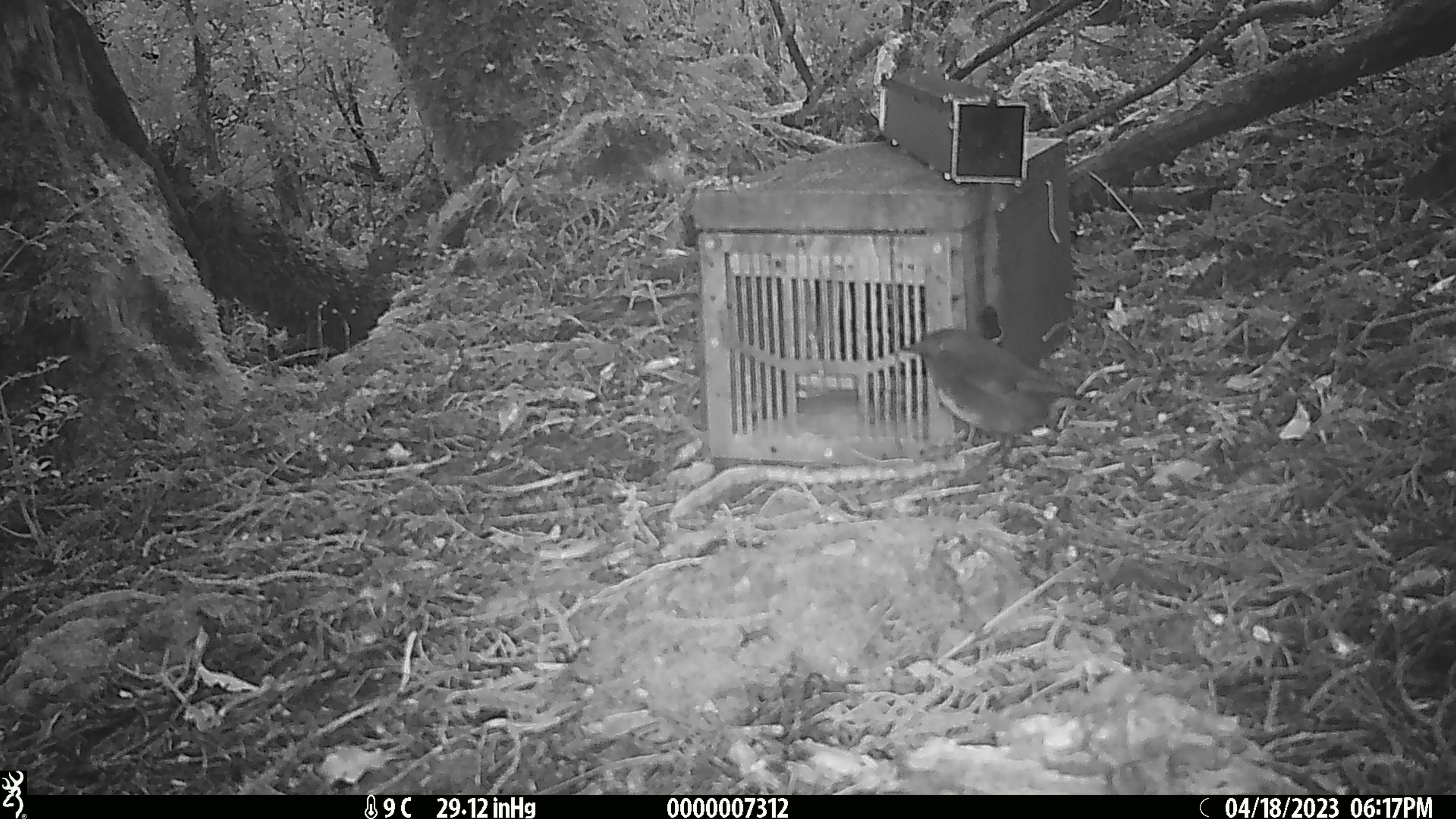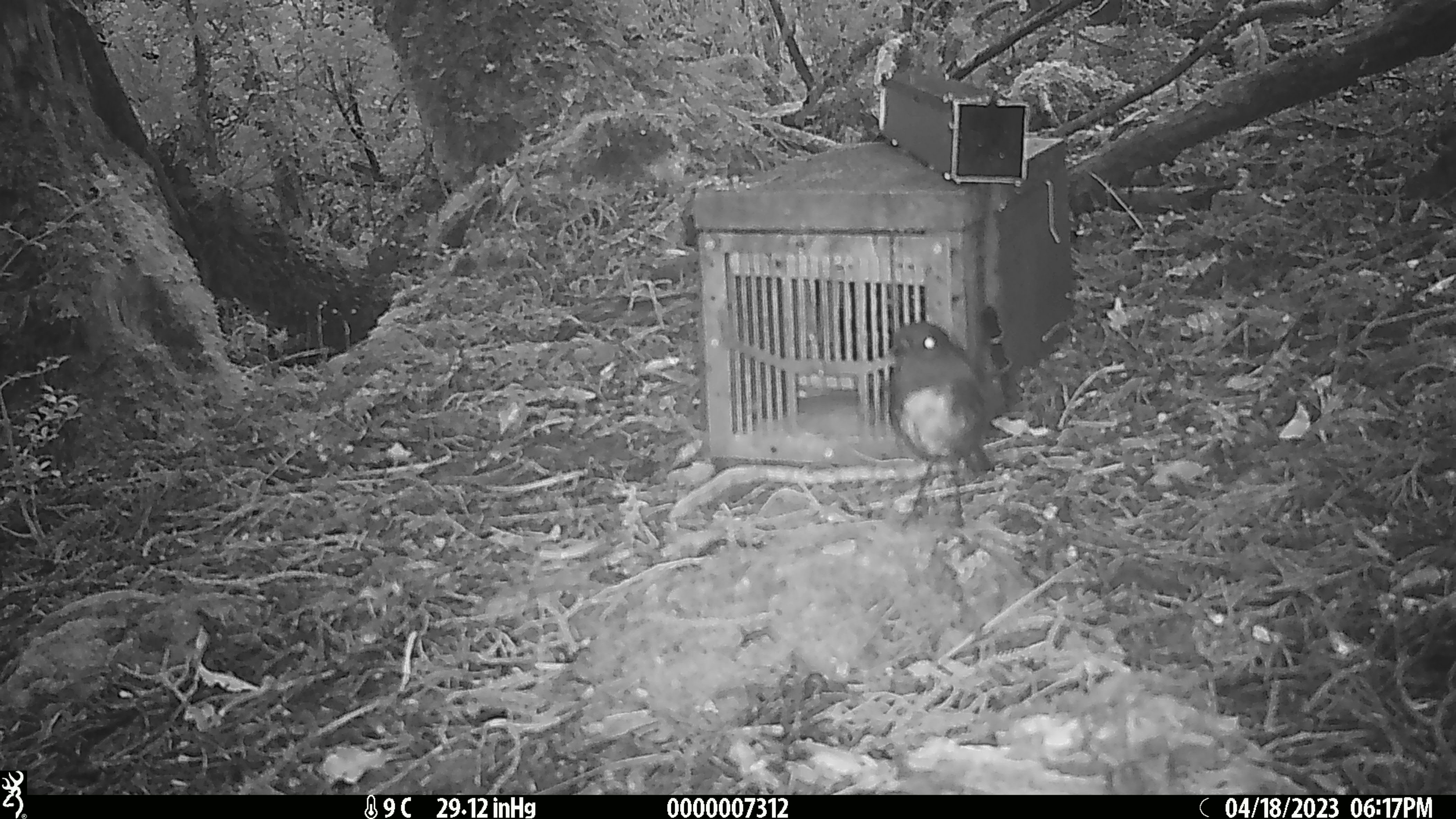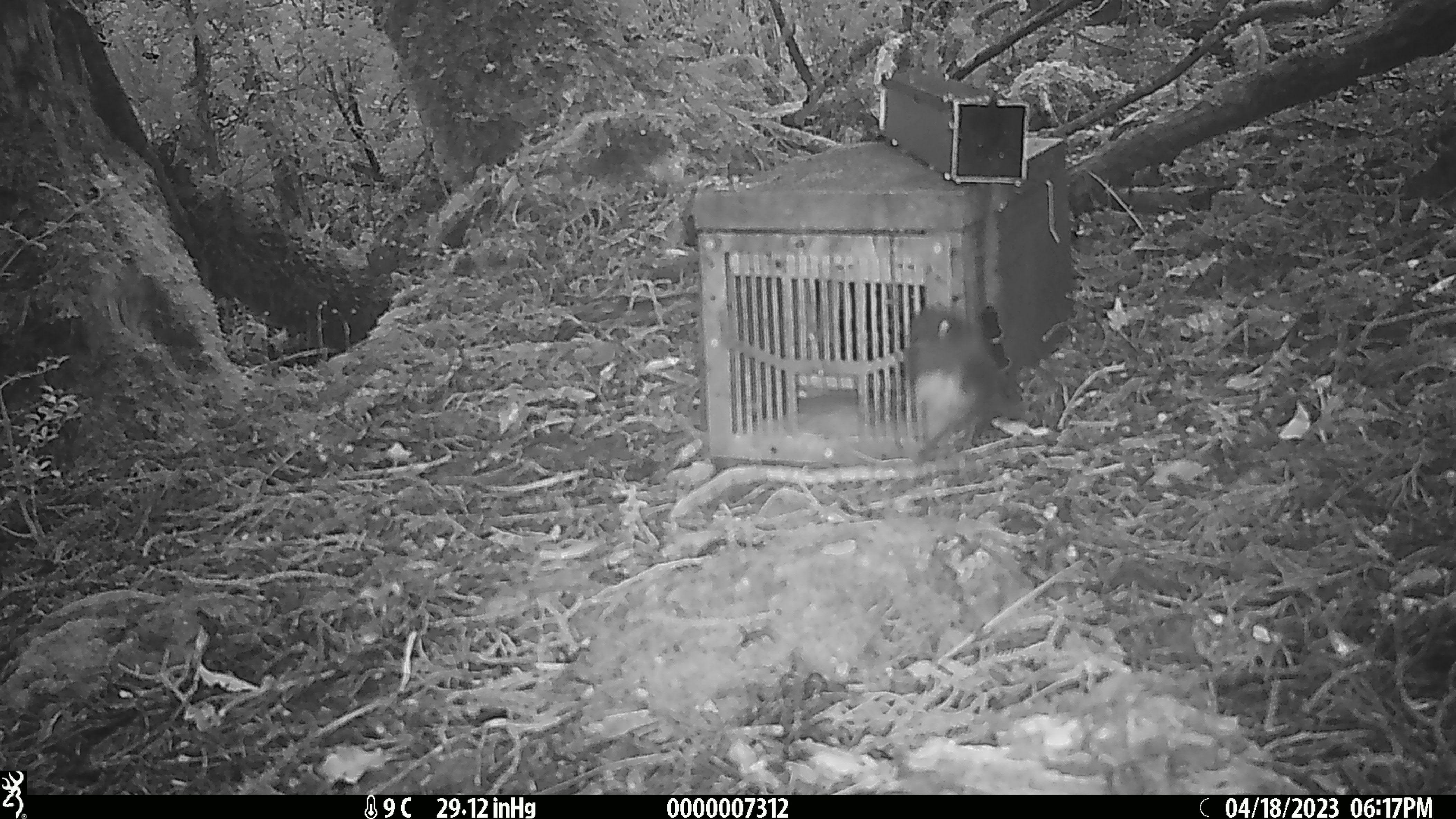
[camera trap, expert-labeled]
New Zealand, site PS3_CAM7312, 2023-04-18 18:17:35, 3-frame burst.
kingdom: Animalia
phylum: Chordata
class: Aves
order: Passeriformes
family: Petroicidae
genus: Petroica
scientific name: Petroica australis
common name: new zealand robin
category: robin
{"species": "robin (new zealand robin) (Petroica australis)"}